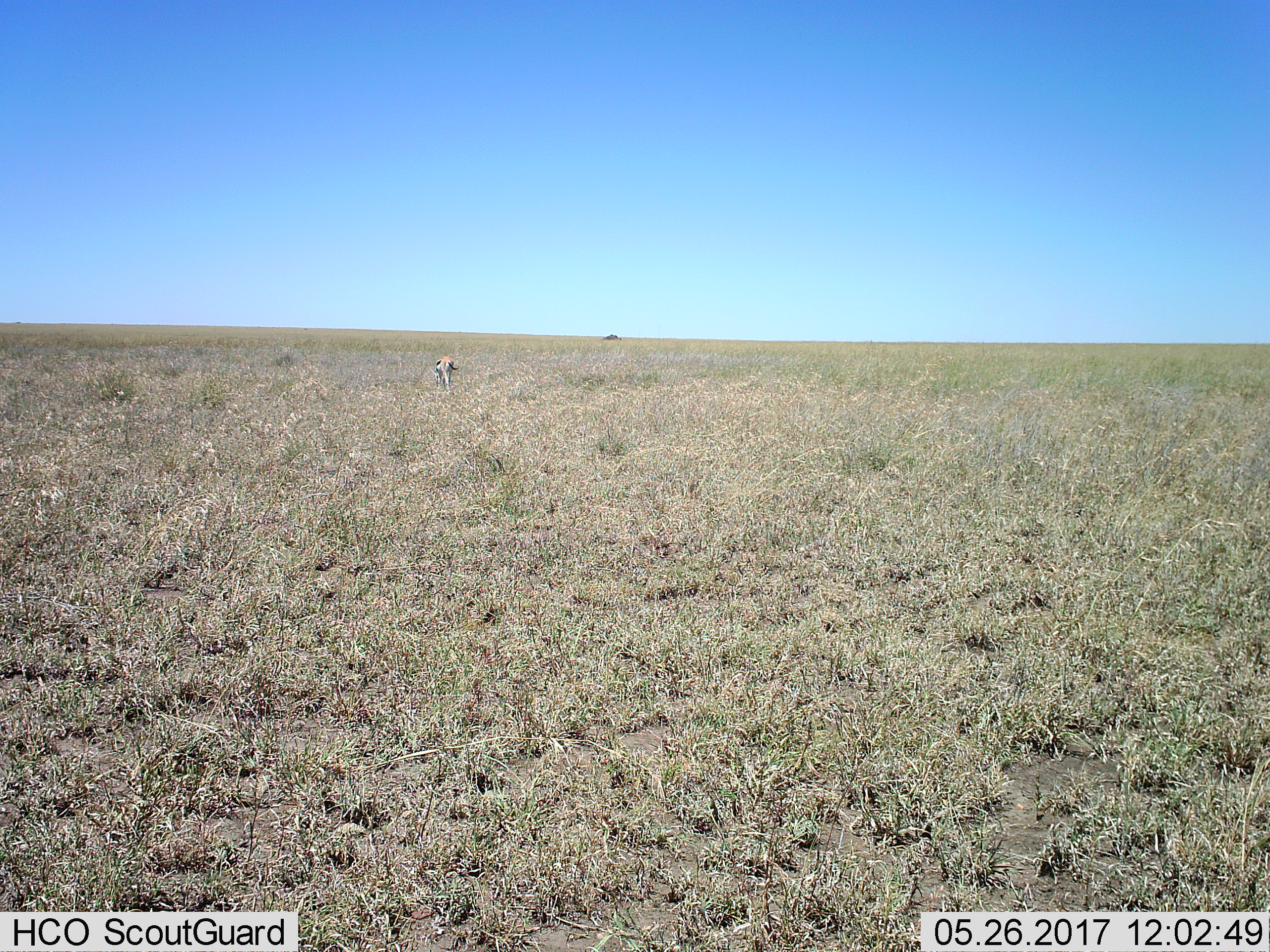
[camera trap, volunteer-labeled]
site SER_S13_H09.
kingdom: Animalia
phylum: Chordata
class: Mammalia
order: Artiodactyla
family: Bovidae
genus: Eudorcas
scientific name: Eudorcas thomsonii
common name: thomson's gazelle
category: gazellethomsons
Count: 1.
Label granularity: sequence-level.